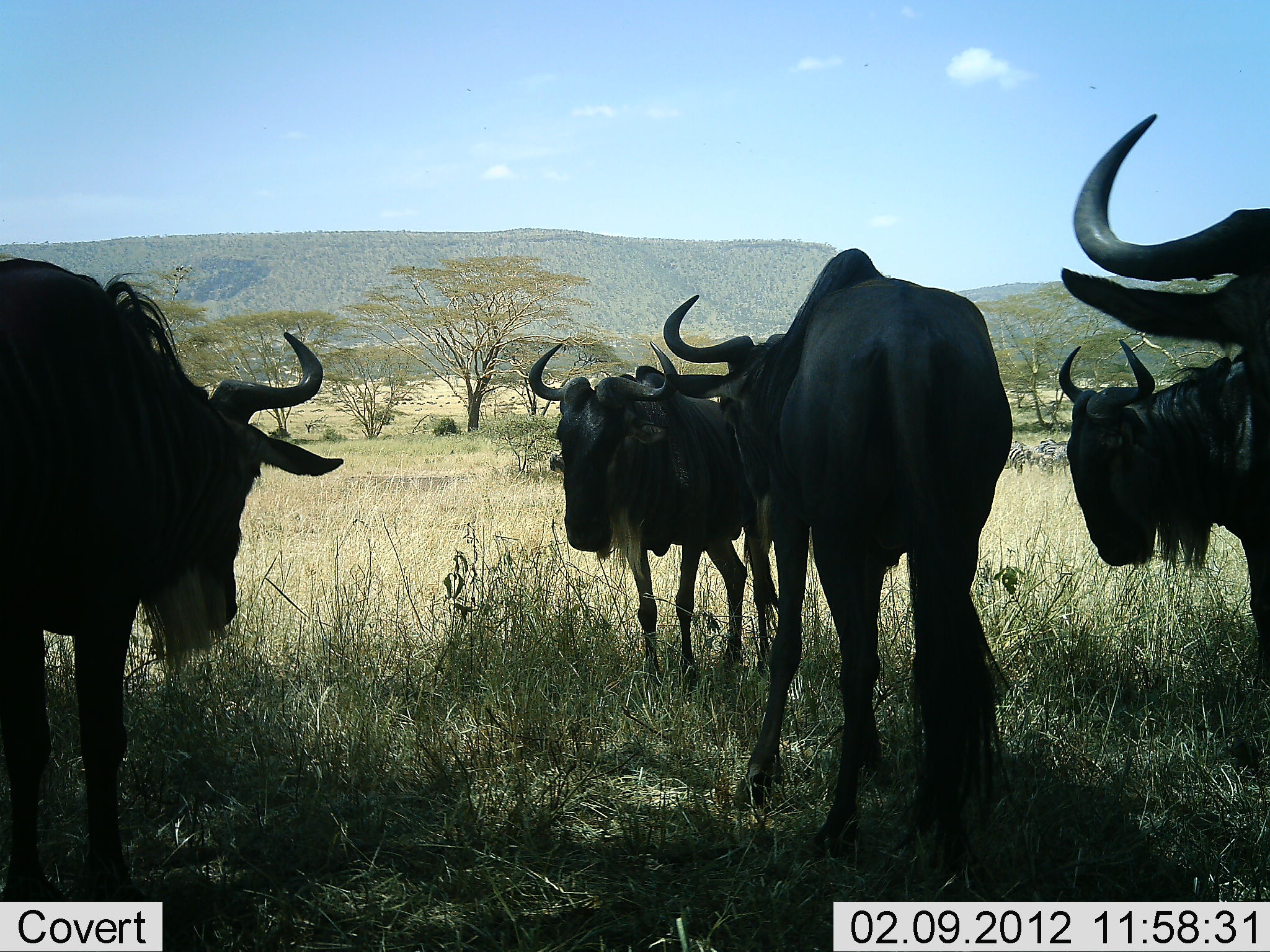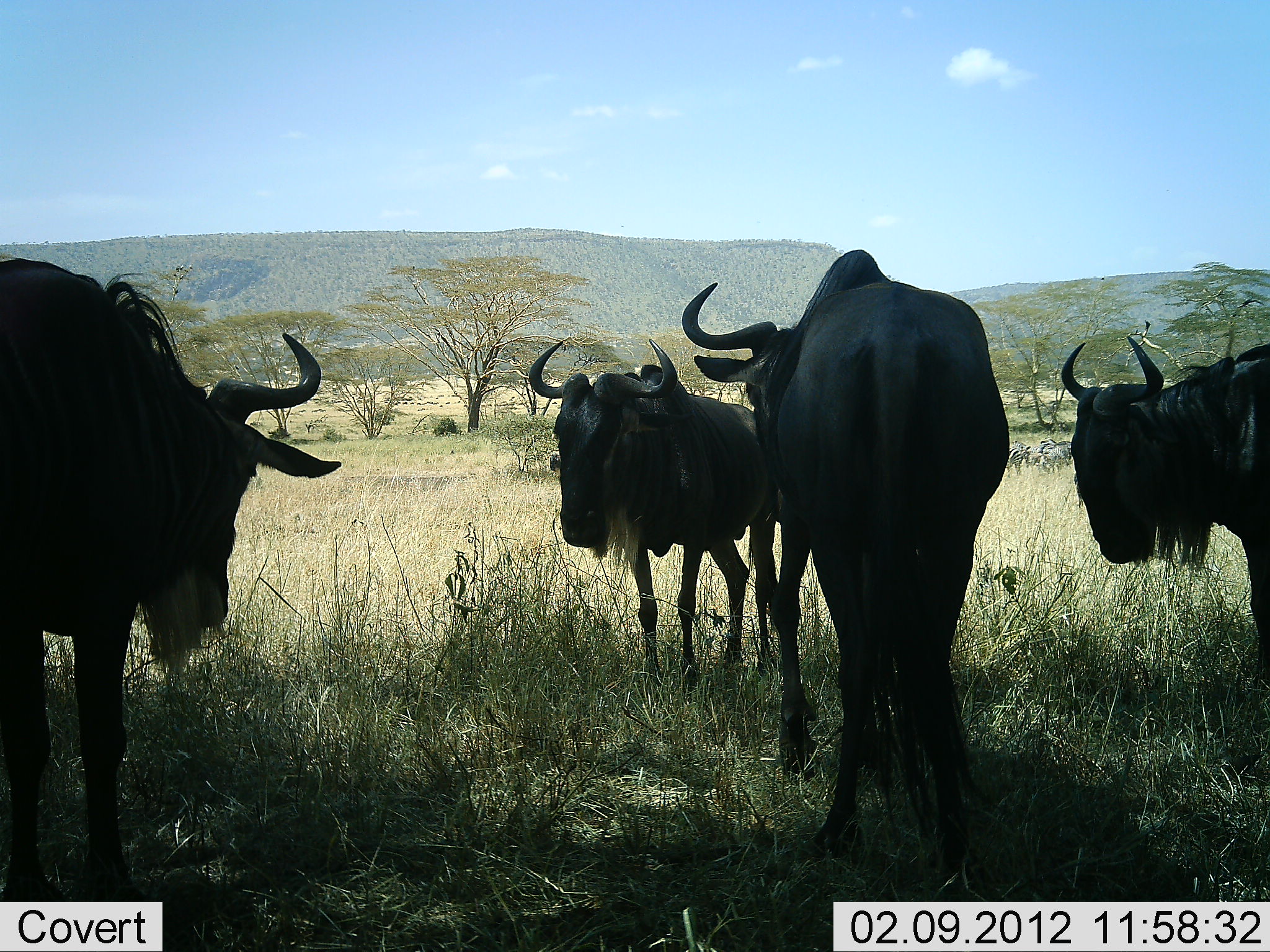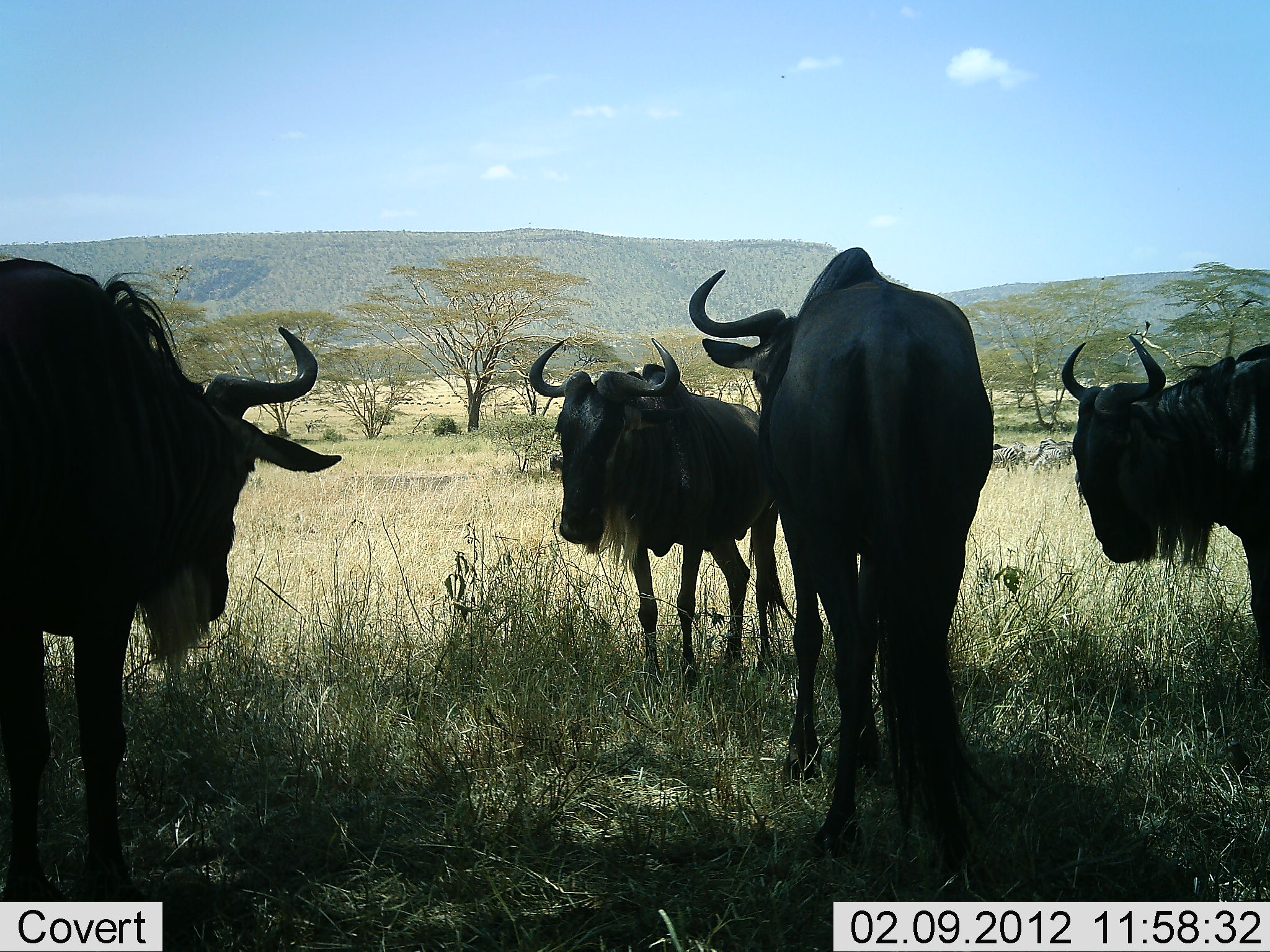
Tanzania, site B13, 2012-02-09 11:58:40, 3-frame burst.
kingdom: Animalia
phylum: Chordata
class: Mammalia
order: Artiodactyla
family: Bovidae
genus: Connochaetes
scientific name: Connochaetes taurinus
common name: blue wildebeest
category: wildebeest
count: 5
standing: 93%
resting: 7%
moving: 11%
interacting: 4%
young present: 0%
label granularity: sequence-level